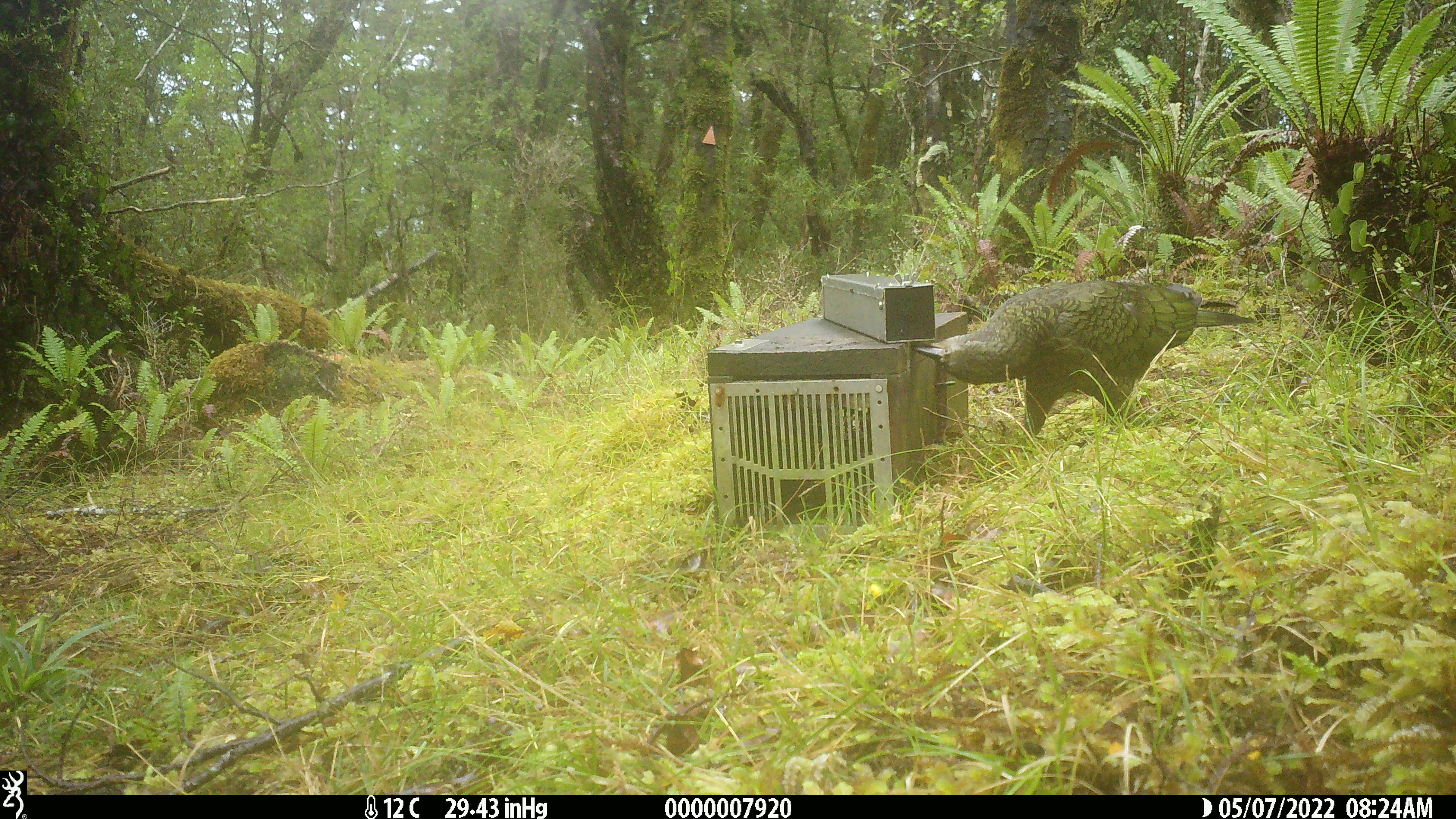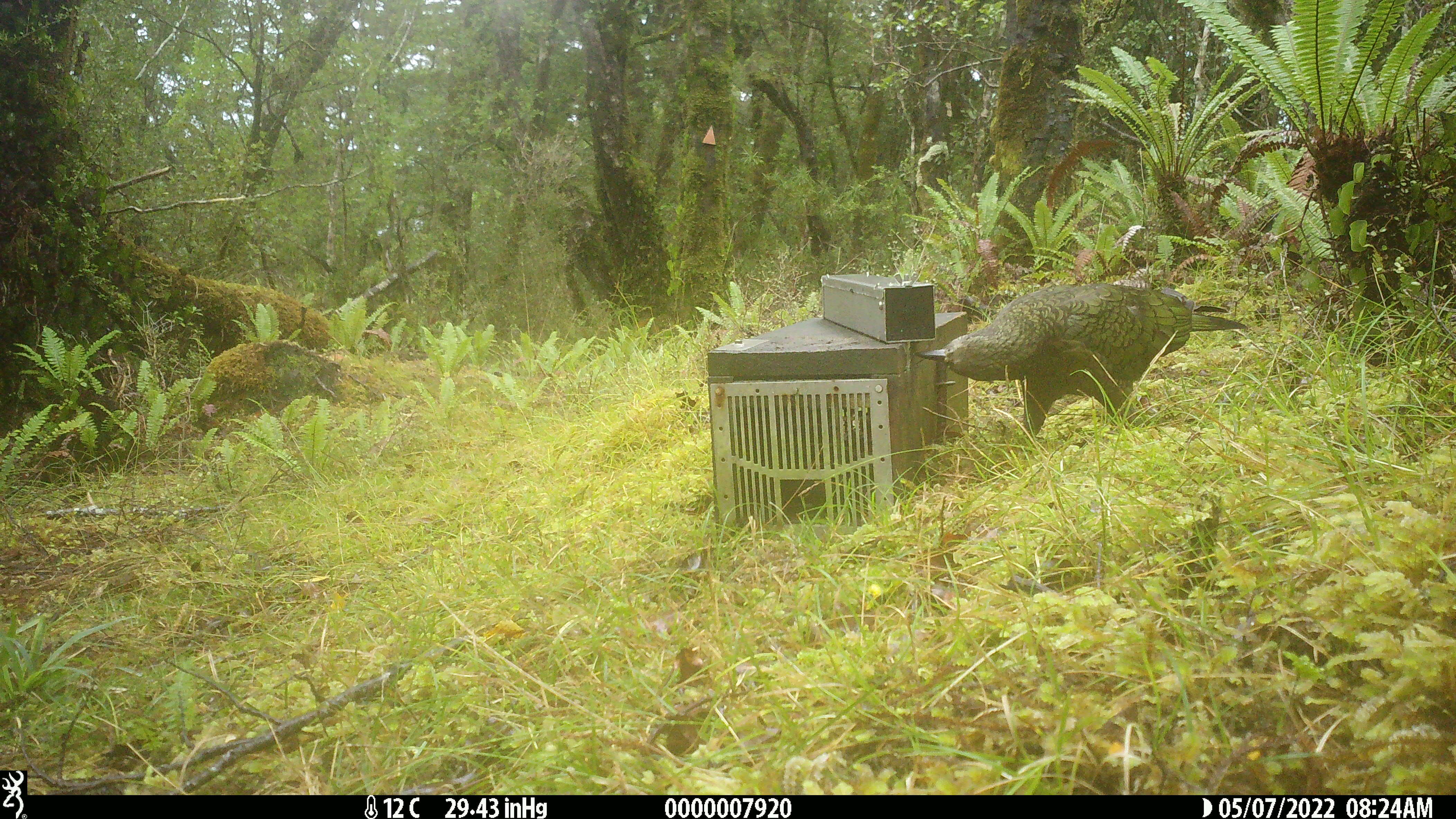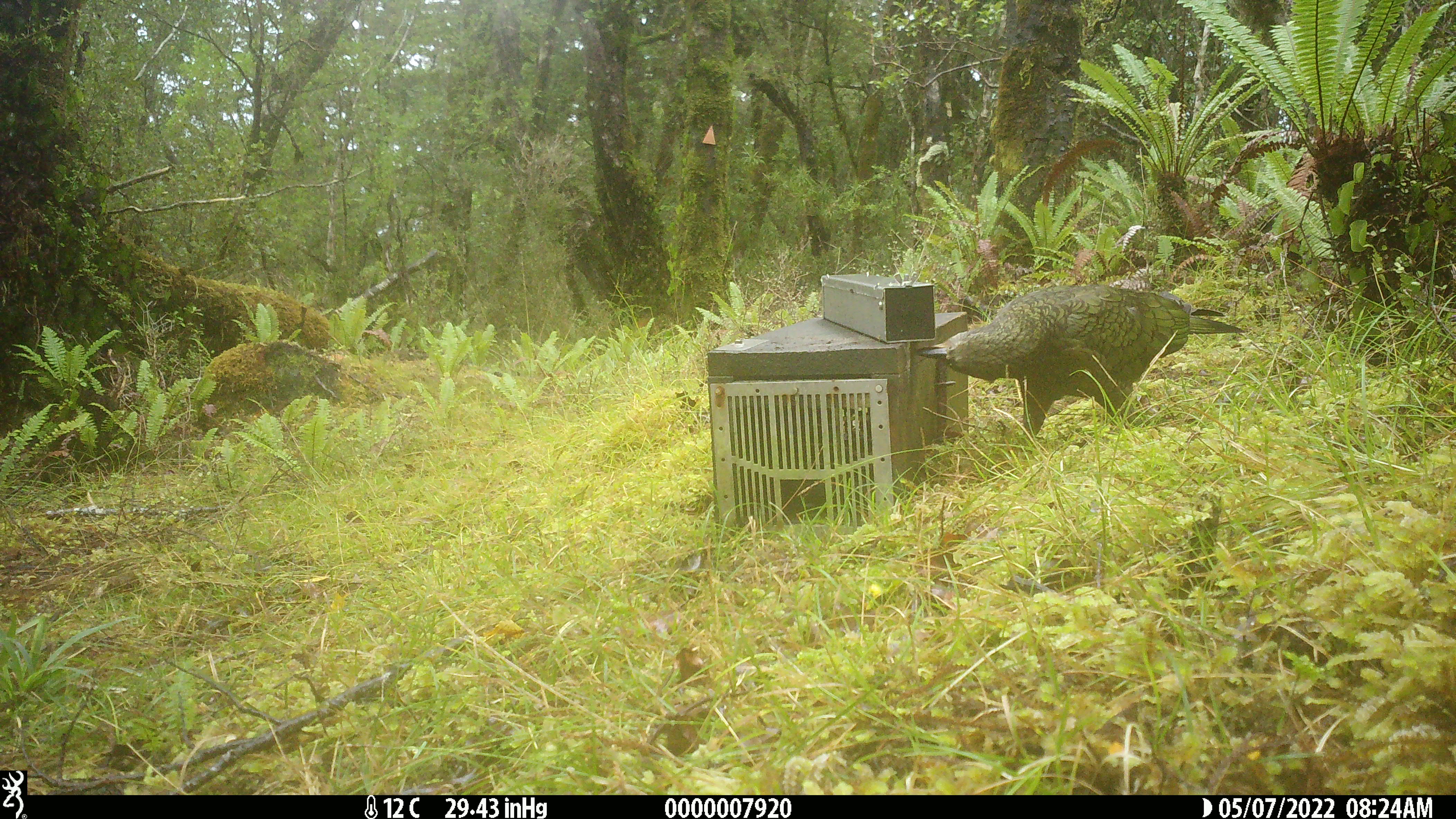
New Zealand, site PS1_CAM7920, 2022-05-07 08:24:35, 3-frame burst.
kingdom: Animalia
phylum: Chordata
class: Aves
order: Psittaciformes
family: Strigopidae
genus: Nestor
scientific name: Nestor notabilis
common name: kea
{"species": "kea (Nestor notabilis)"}